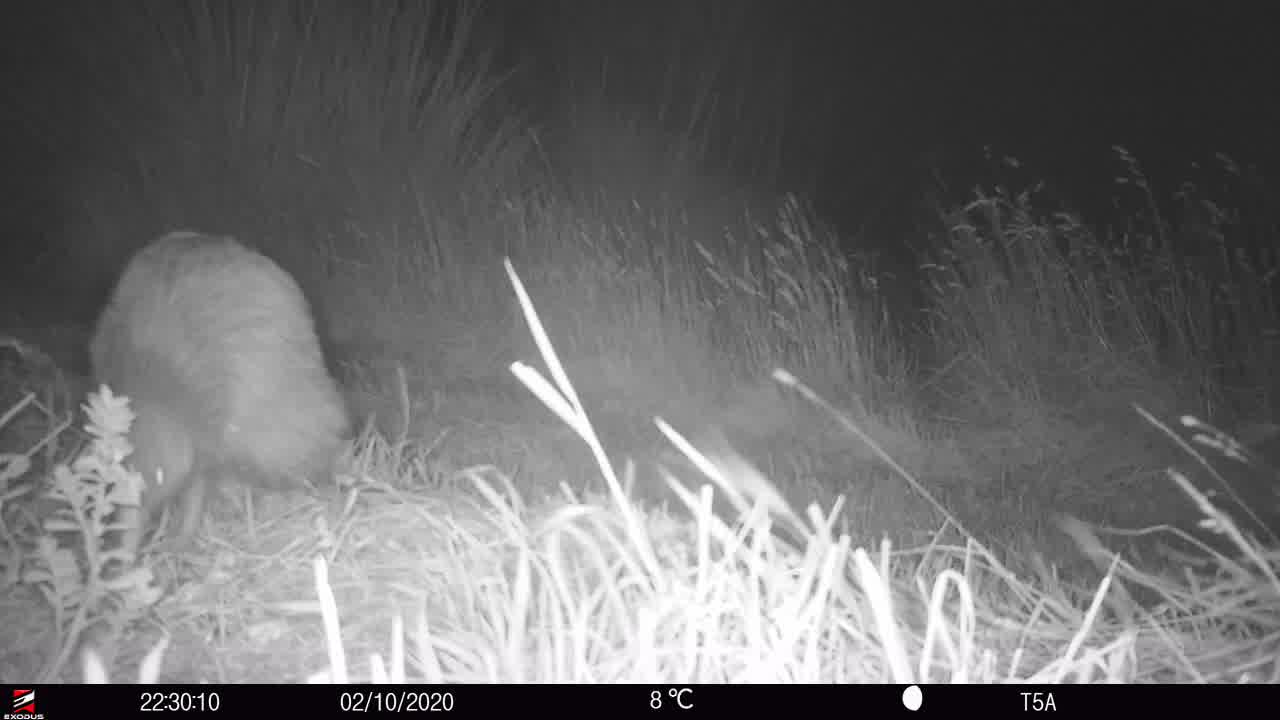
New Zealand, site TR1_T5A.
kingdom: Animalia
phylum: Chordata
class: Aves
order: Apterygiformes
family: Apterygidae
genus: Apteryx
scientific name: Apteryx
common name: kiwi